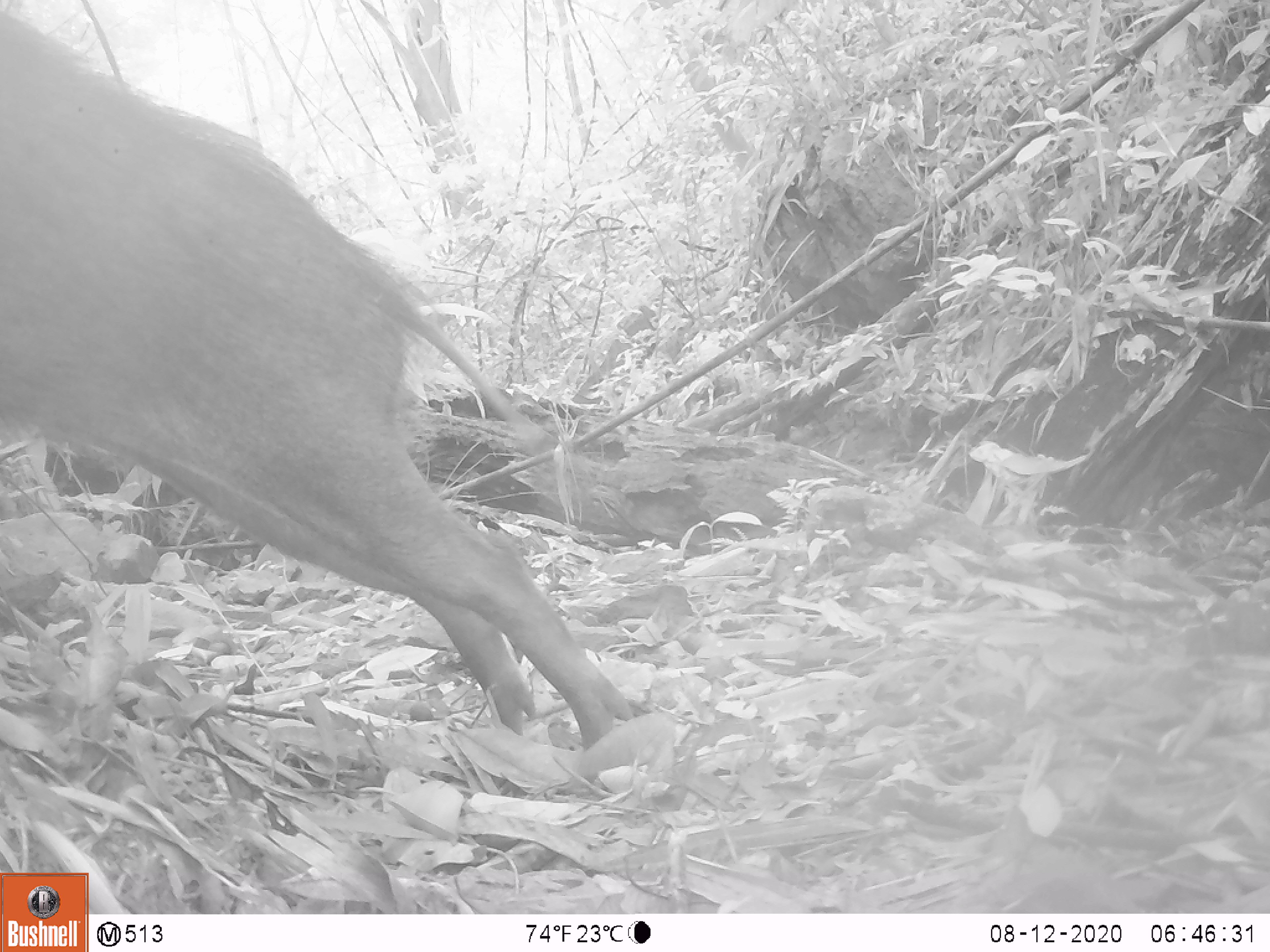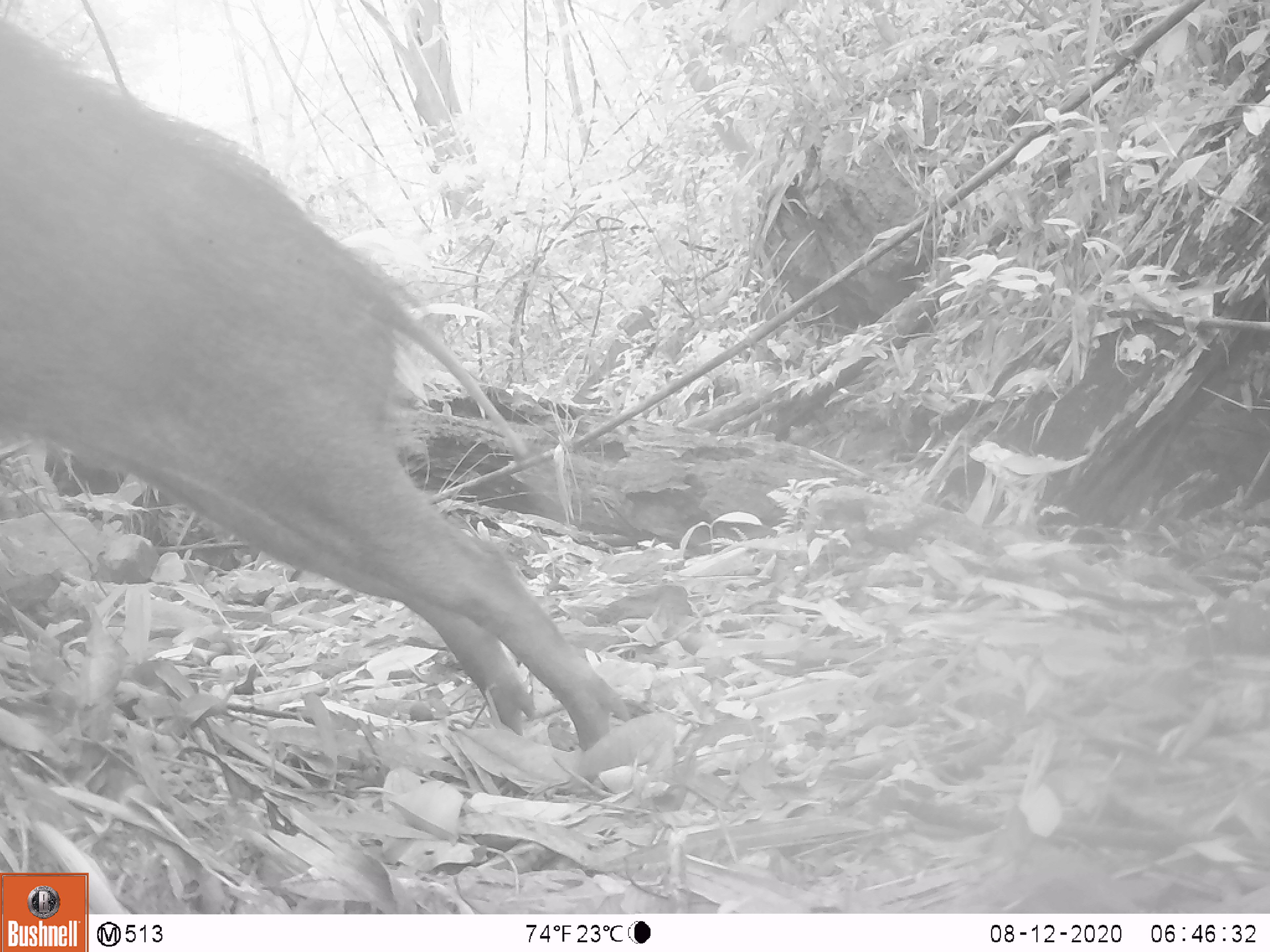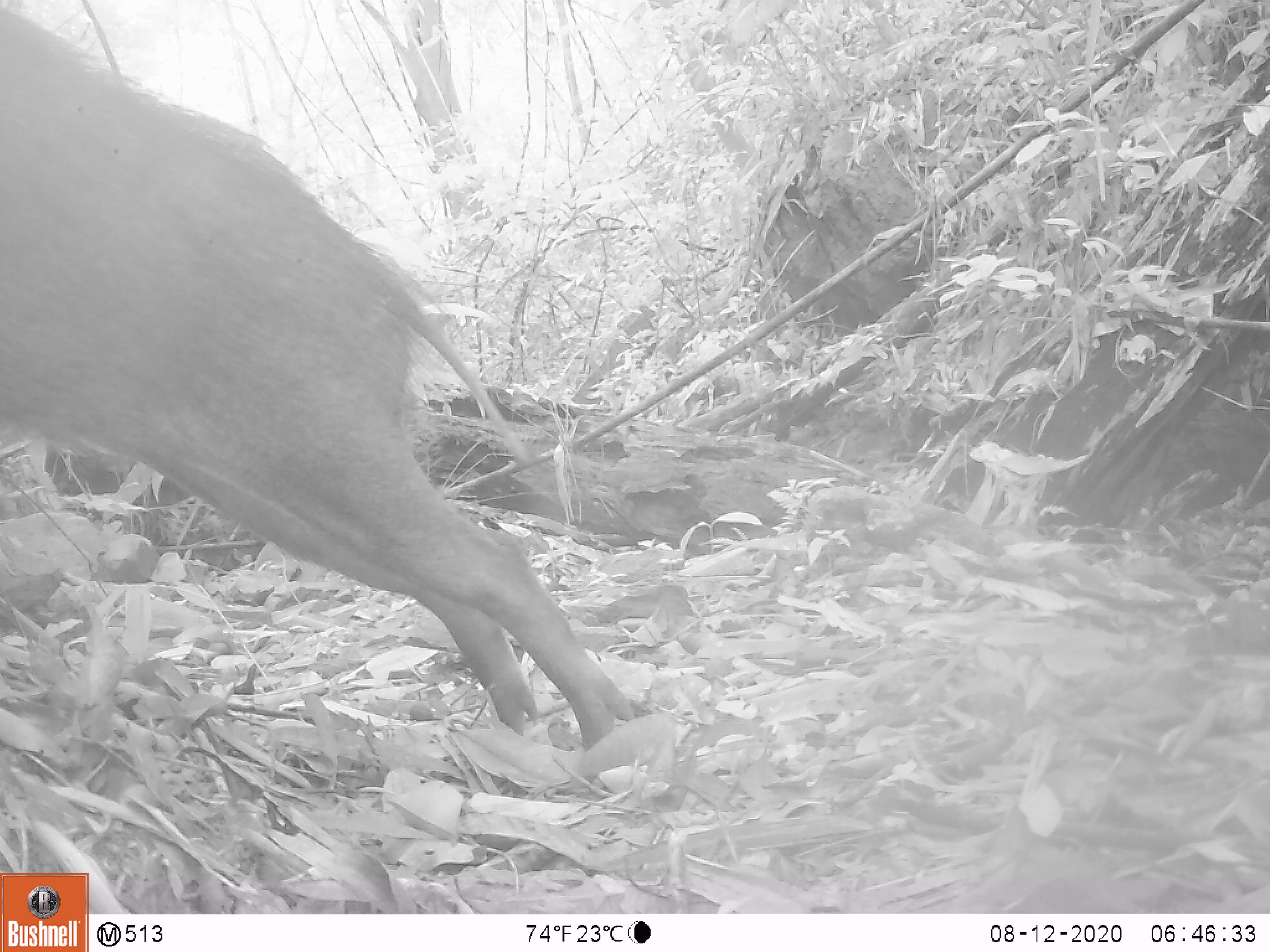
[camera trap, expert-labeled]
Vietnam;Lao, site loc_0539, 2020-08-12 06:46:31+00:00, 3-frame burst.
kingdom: Animalia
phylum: Chordata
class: Mammalia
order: Artiodactyla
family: Suidae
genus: Sus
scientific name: Sus scrofa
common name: eurasian wild pig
Eurasian wild pig (Sus scrofa). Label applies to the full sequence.